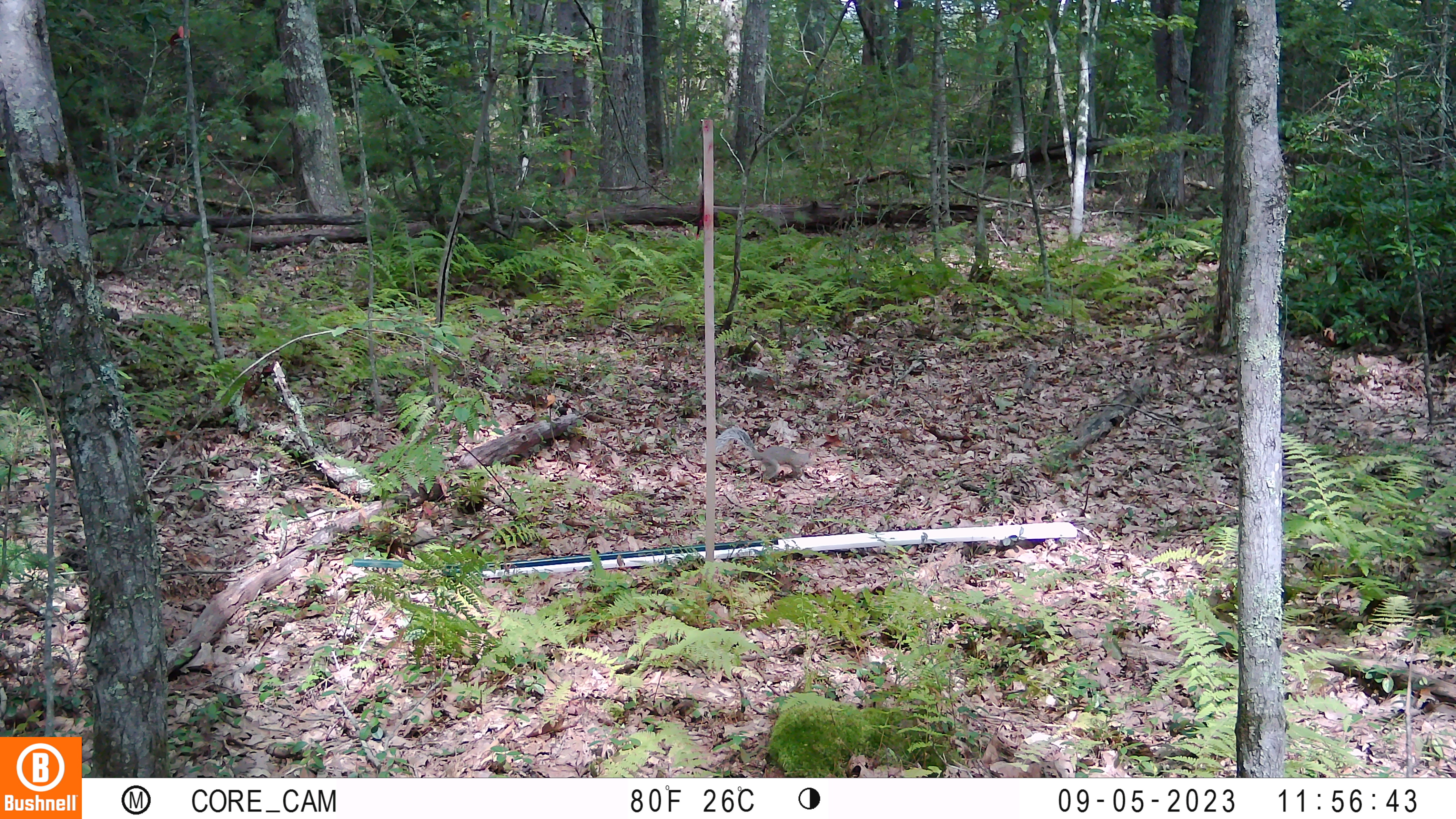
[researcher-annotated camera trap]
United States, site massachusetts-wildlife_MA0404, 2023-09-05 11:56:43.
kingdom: Animalia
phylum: Chordata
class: Mammalia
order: Rodentia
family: Sciuridae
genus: Sciurus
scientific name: Sciurus carolinensis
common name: gray squirrel